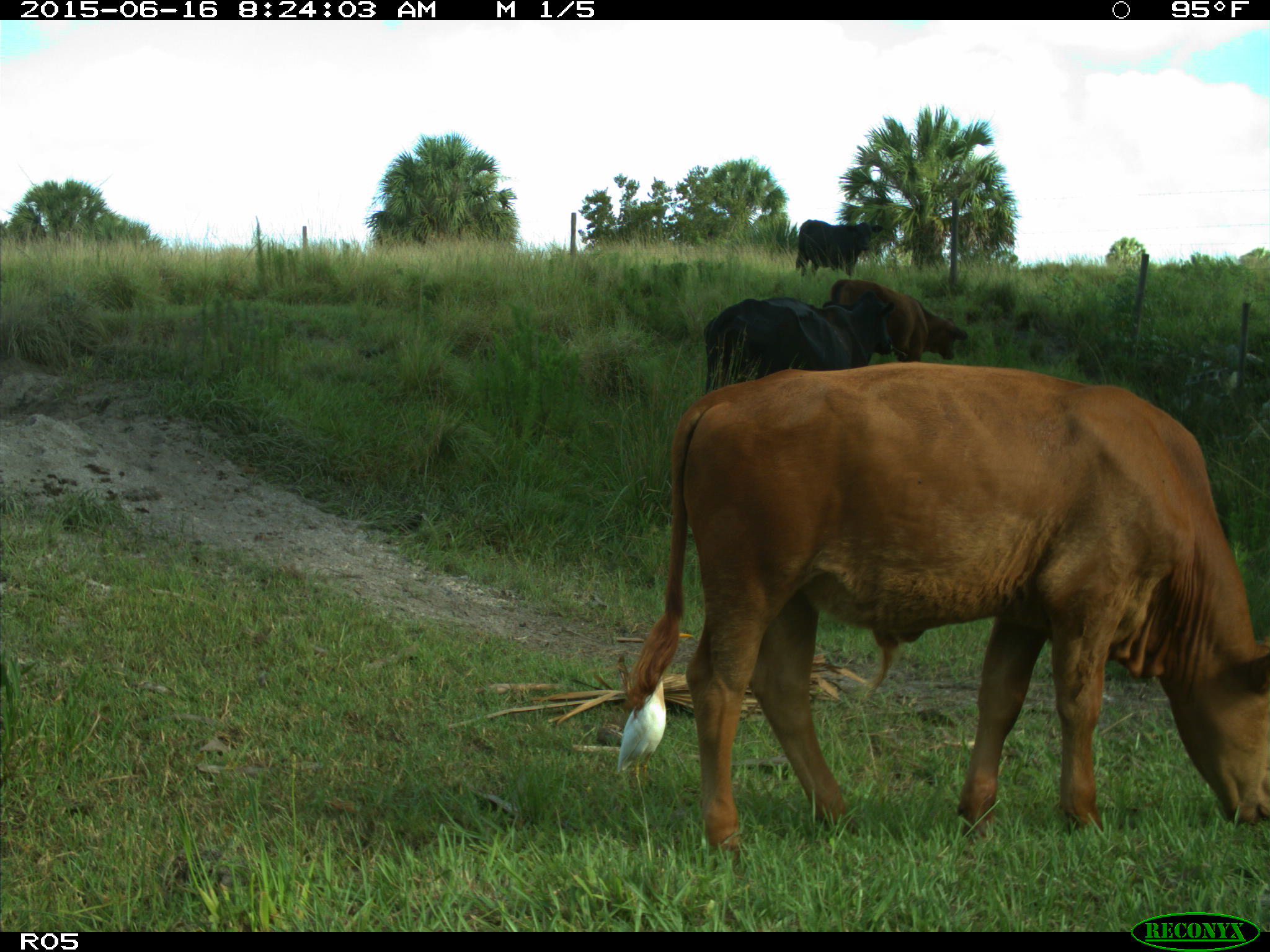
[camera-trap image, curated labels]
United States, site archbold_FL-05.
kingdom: Animalia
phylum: Chordata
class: Mammalia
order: Artiodactyla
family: Bovidae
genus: Bos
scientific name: Bos taurus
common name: domestic cow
Bos taurus (domestic cow).